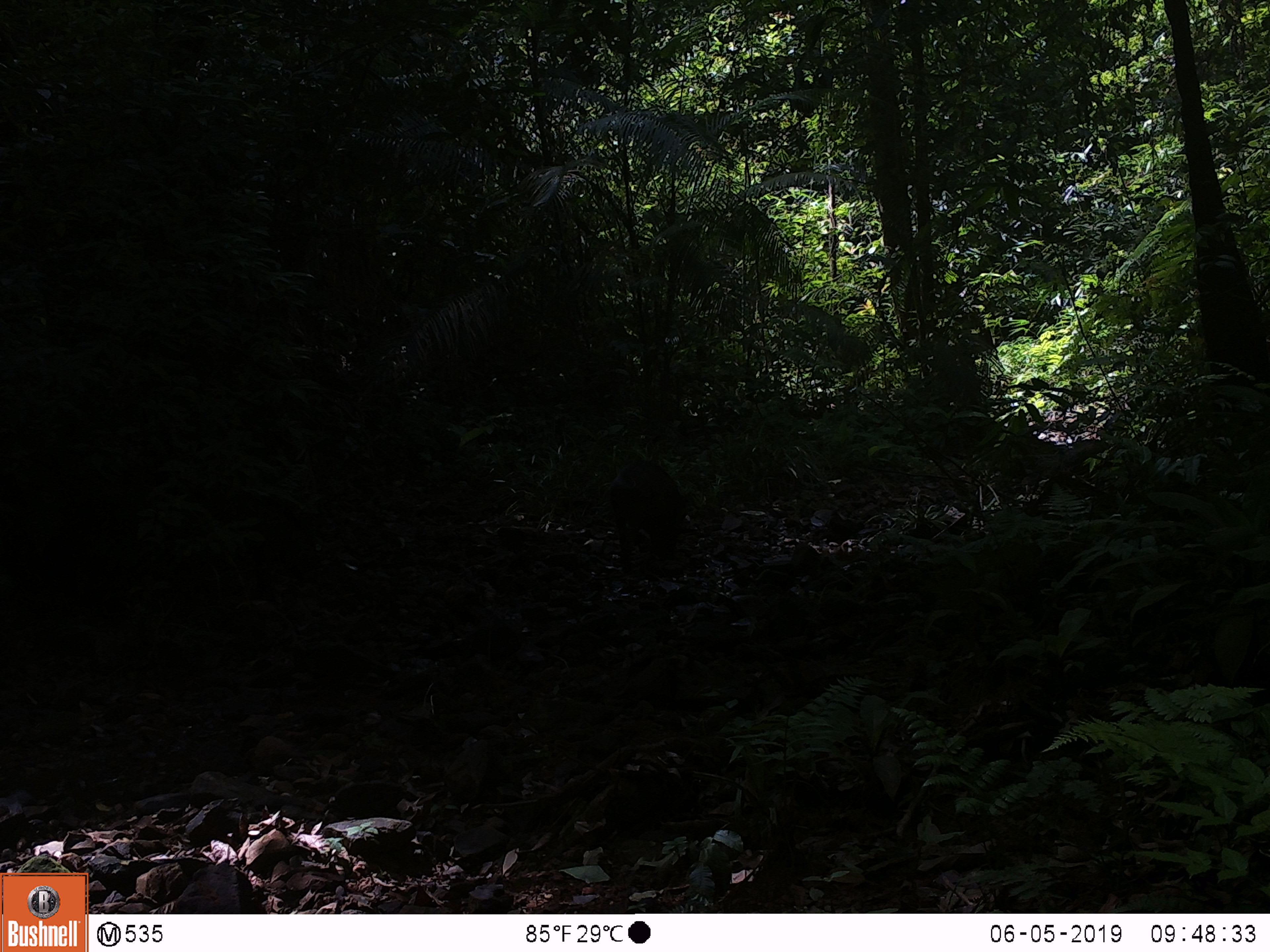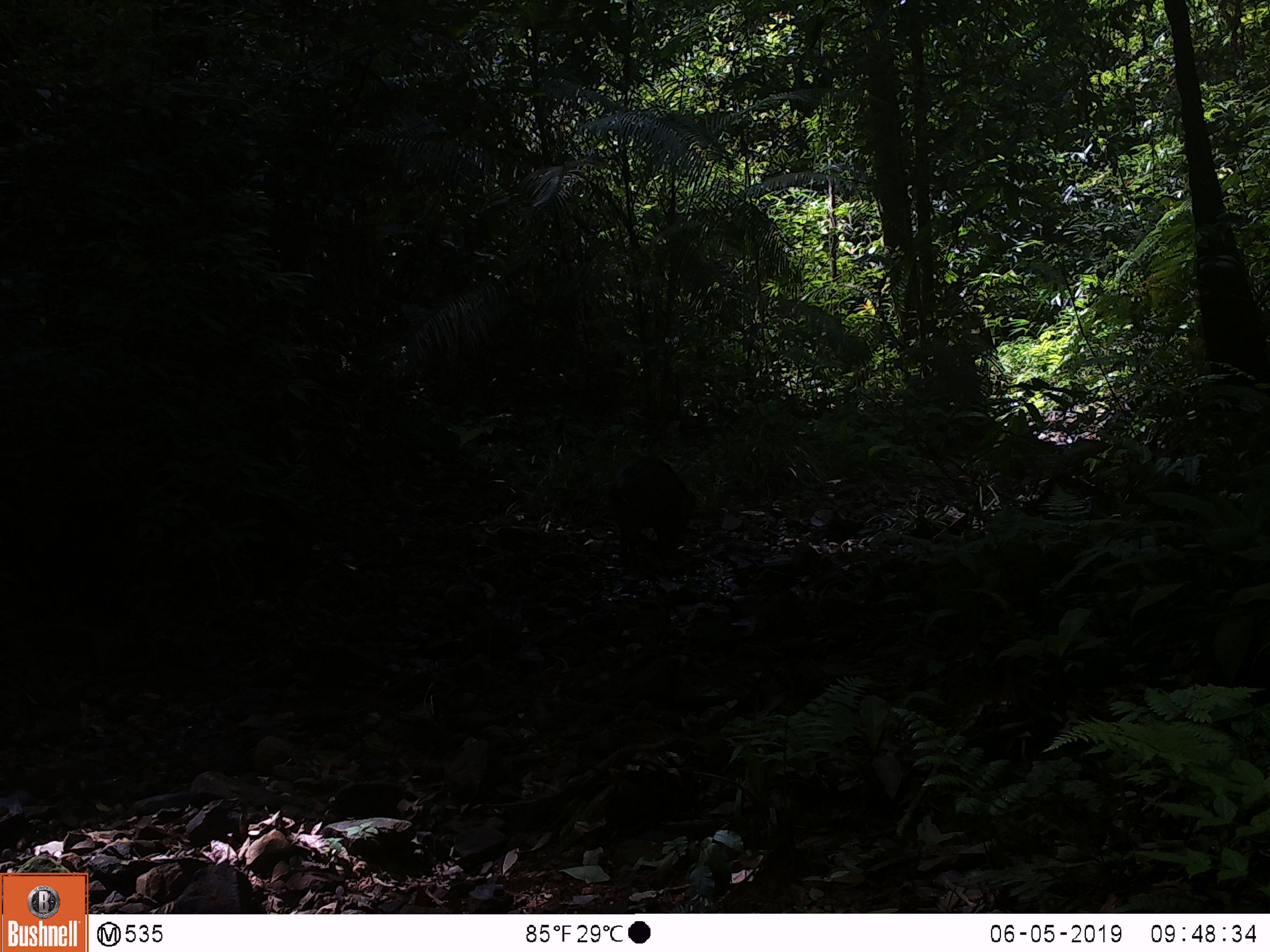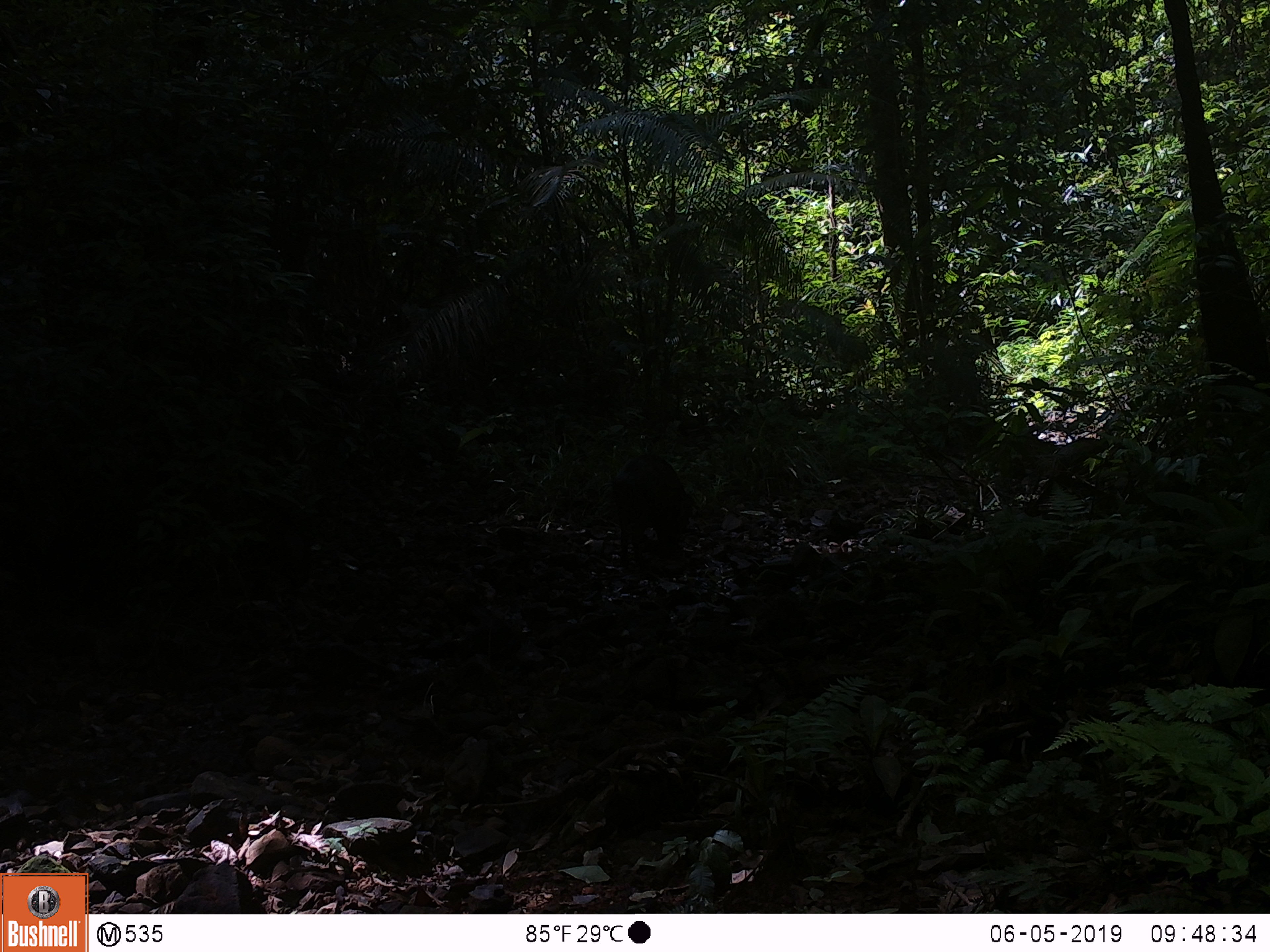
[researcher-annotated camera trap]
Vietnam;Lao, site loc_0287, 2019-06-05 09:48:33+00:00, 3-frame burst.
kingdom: Animalia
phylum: Chordata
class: Mammalia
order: Artiodactyla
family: Suidae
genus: Sus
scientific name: Sus scrofa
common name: eurasian wild pig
Eurasian wild pig (Sus scrofa). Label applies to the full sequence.